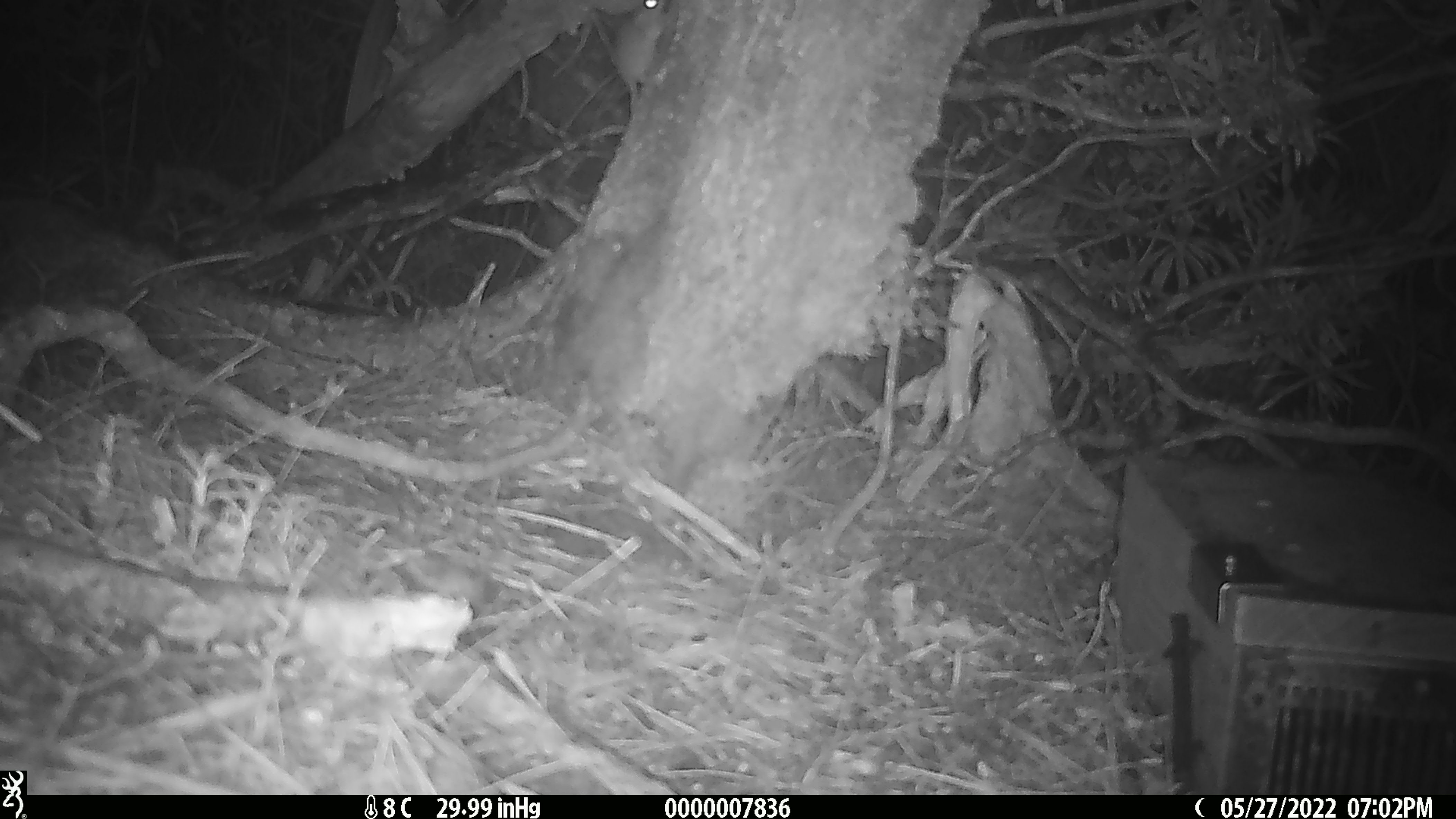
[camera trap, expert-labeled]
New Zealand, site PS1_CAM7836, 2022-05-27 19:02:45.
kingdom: Animalia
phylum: Chordata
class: Mammalia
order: Rodentia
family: Muridae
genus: Mus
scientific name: Mus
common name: mouse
Mouse (Mus).